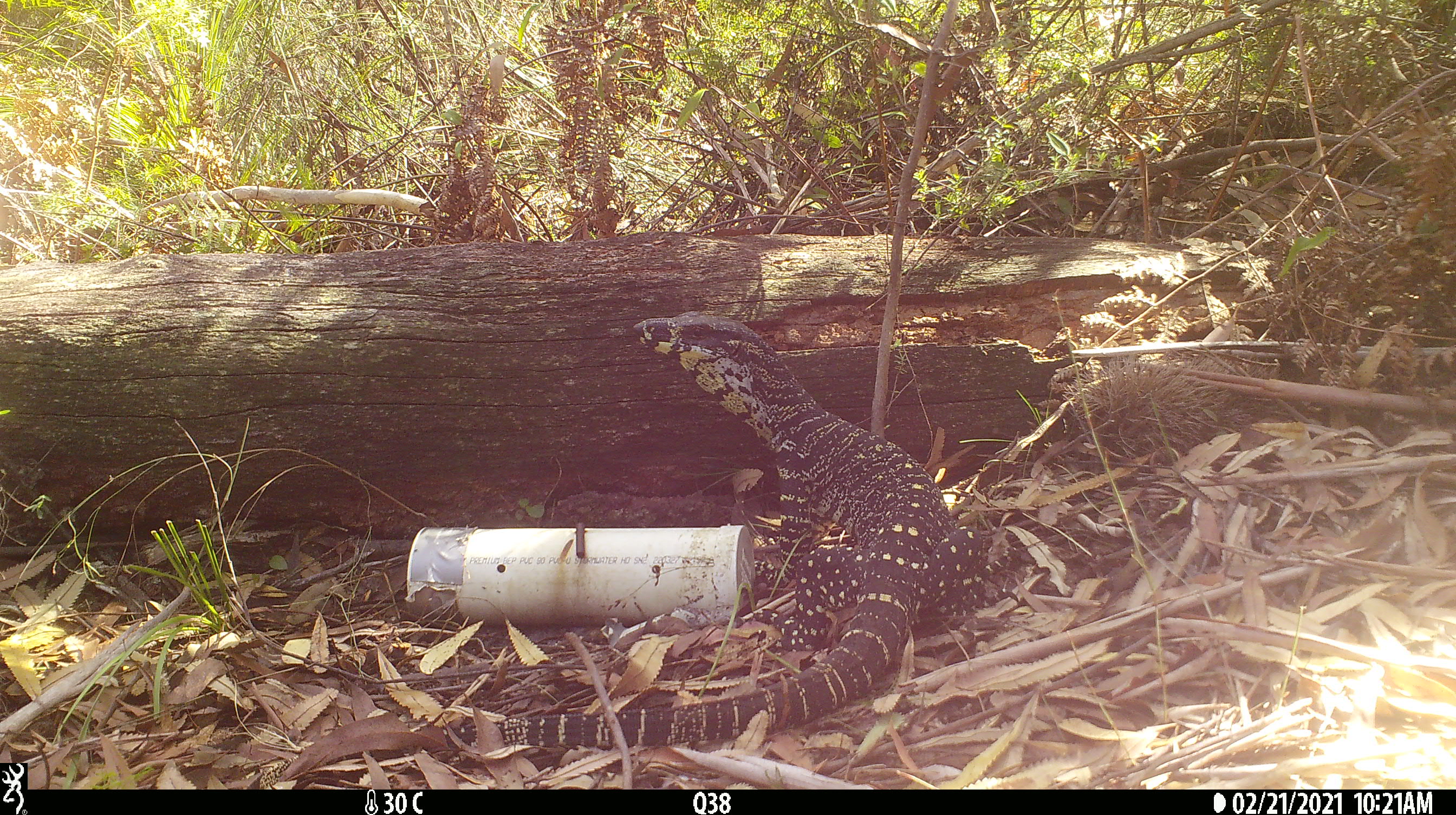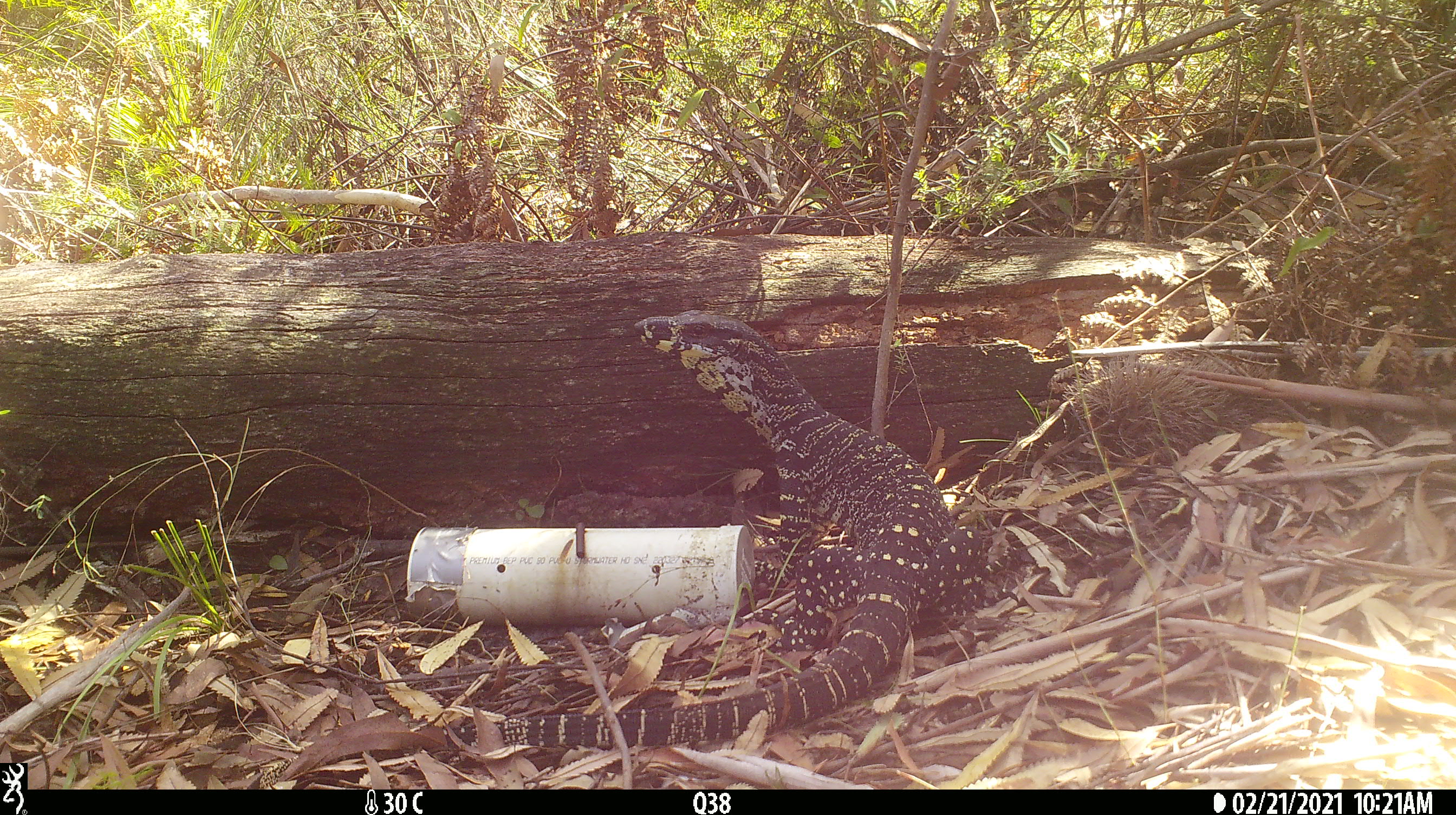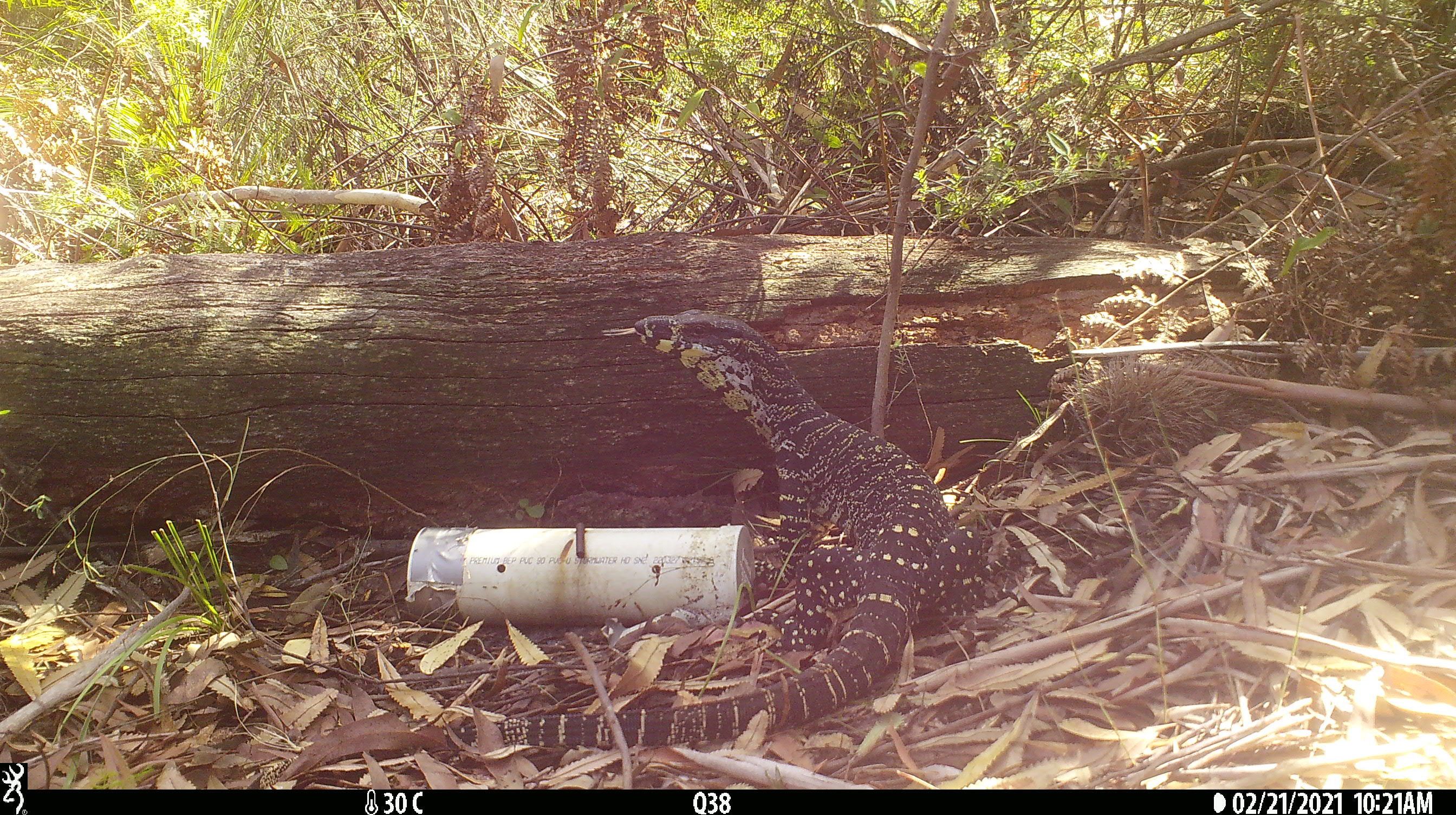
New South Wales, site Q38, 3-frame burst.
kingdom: Animalia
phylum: Chordata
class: Reptilia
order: Squamata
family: Varanidae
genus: Varanus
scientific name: Varanus varius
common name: lace monitor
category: goanna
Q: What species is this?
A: Goanna (lace monitor) (Varanus varius).